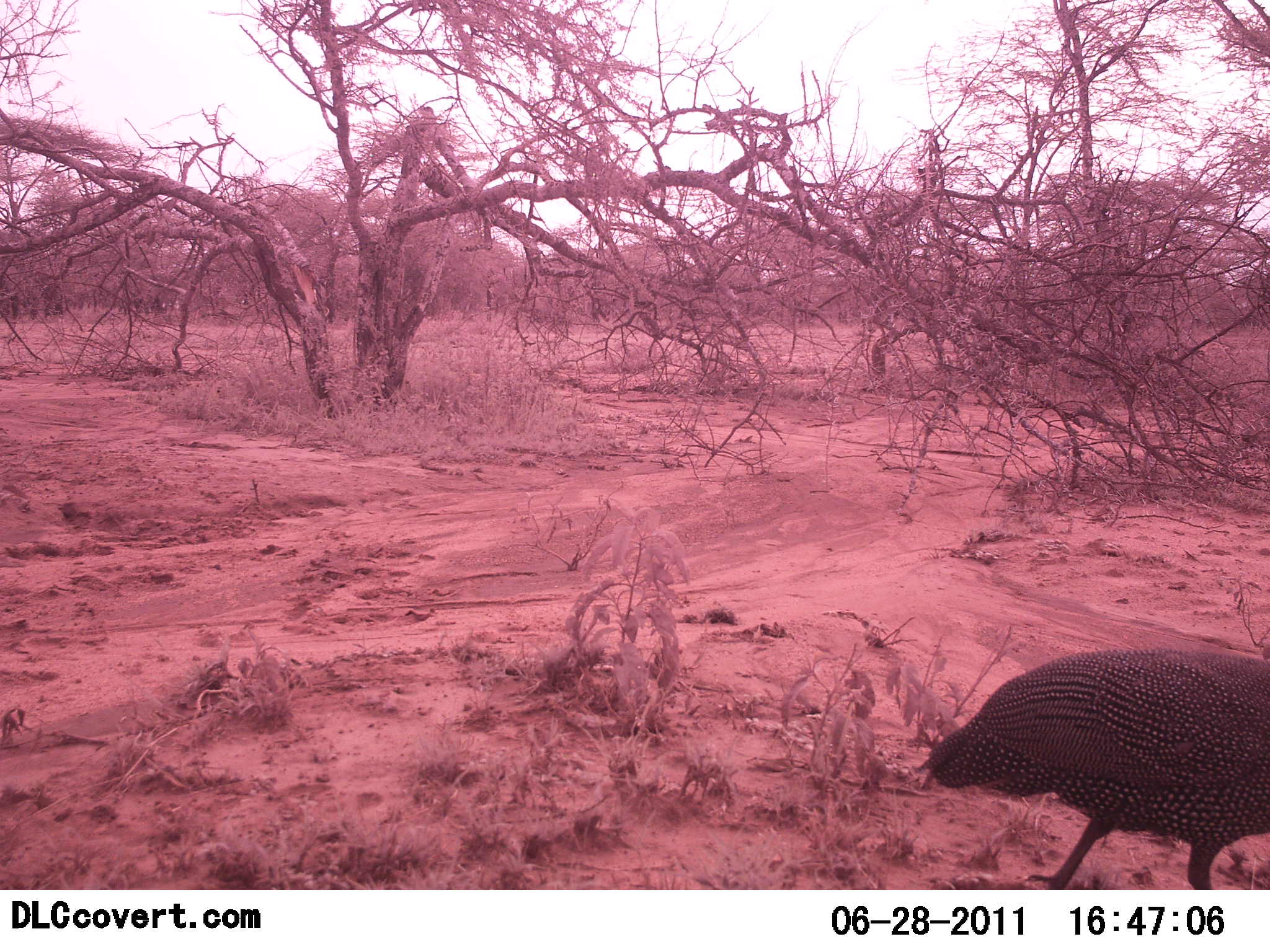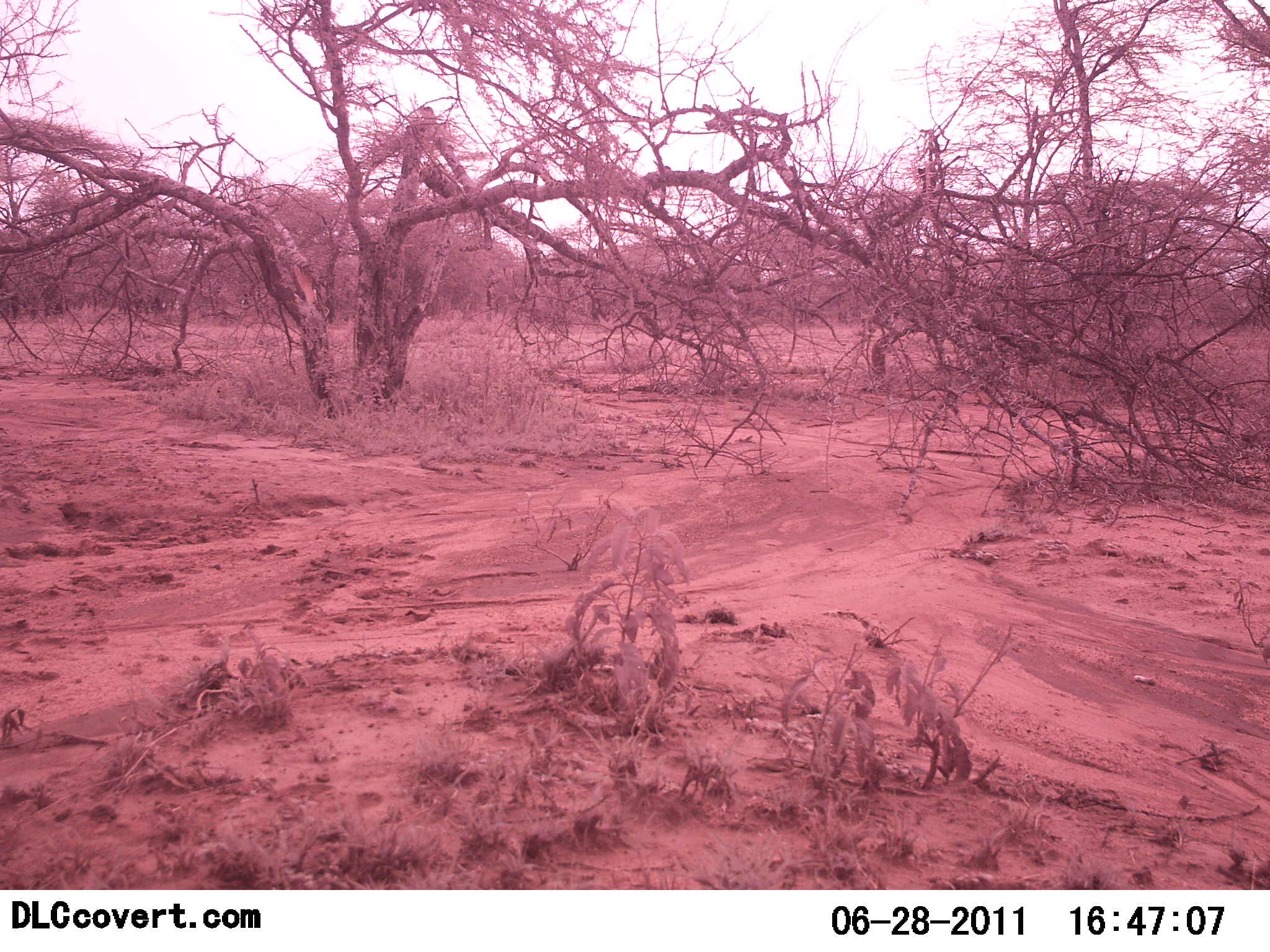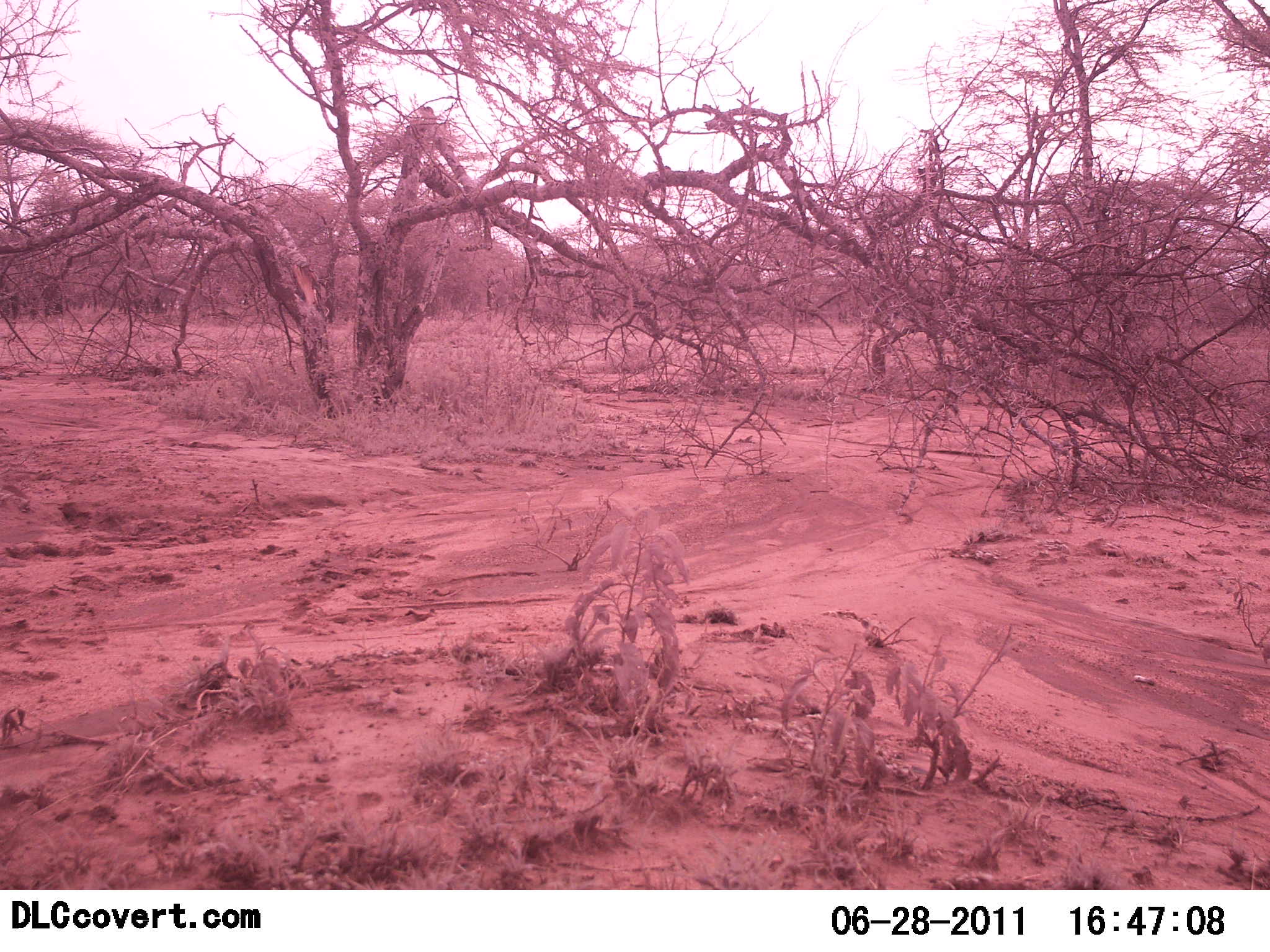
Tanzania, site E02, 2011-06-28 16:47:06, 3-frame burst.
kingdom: Animalia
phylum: Chordata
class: Aves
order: Galliformes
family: Numididae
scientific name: Numididae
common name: guinea fowl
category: guineafowl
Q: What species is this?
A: Guineafowl (guinea fowl) (Numididae).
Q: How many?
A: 1.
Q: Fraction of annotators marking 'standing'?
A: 0%.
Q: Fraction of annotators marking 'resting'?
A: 0%.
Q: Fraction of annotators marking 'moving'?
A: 100%.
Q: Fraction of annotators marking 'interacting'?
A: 0%.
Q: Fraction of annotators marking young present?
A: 0%.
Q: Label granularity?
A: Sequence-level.